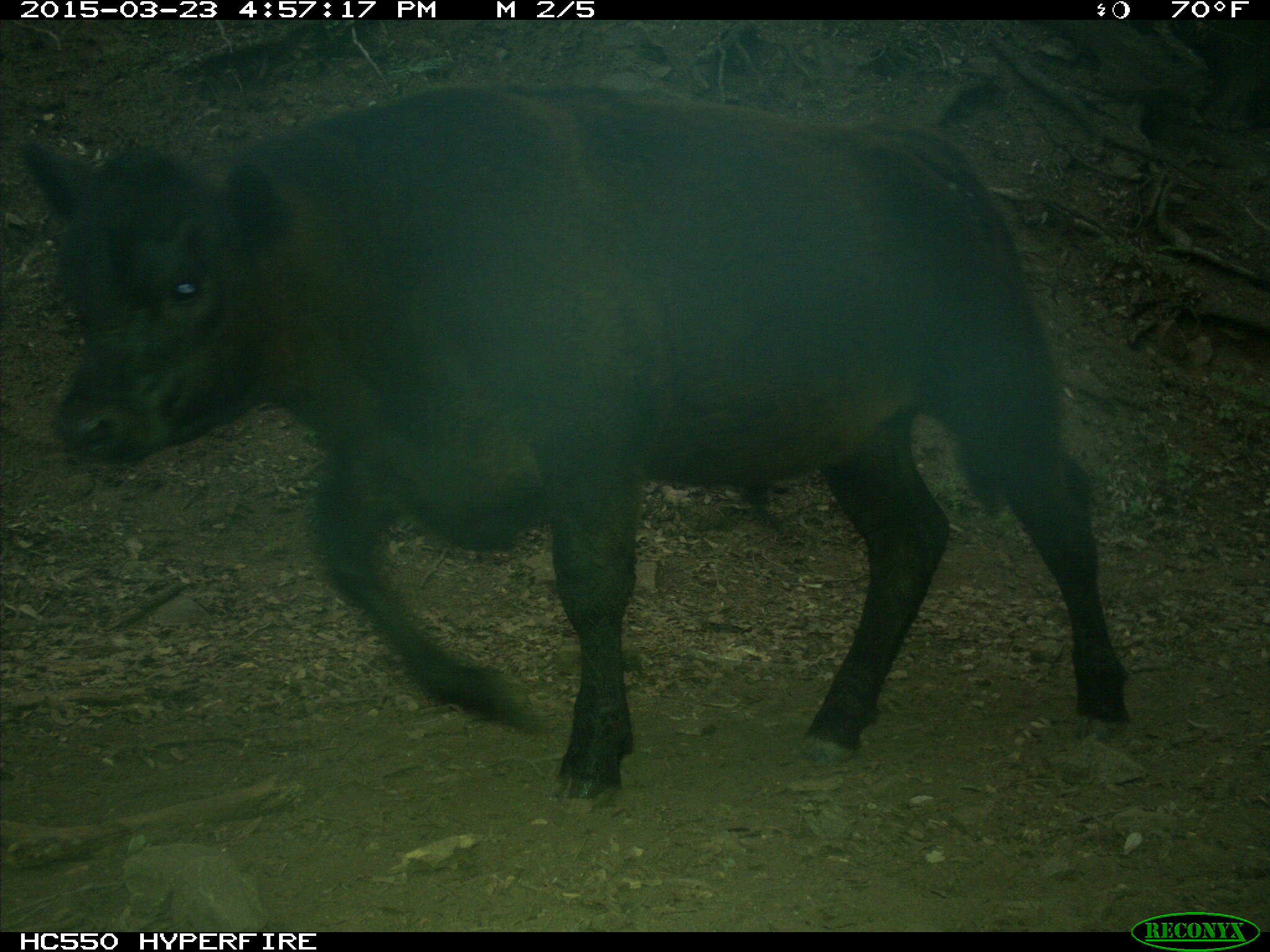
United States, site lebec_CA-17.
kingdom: Animalia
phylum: Chordata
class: Mammalia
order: Artiodactyla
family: Bovidae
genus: Bos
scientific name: Bos taurus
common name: domestic cow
Bos taurus (domestic cow).